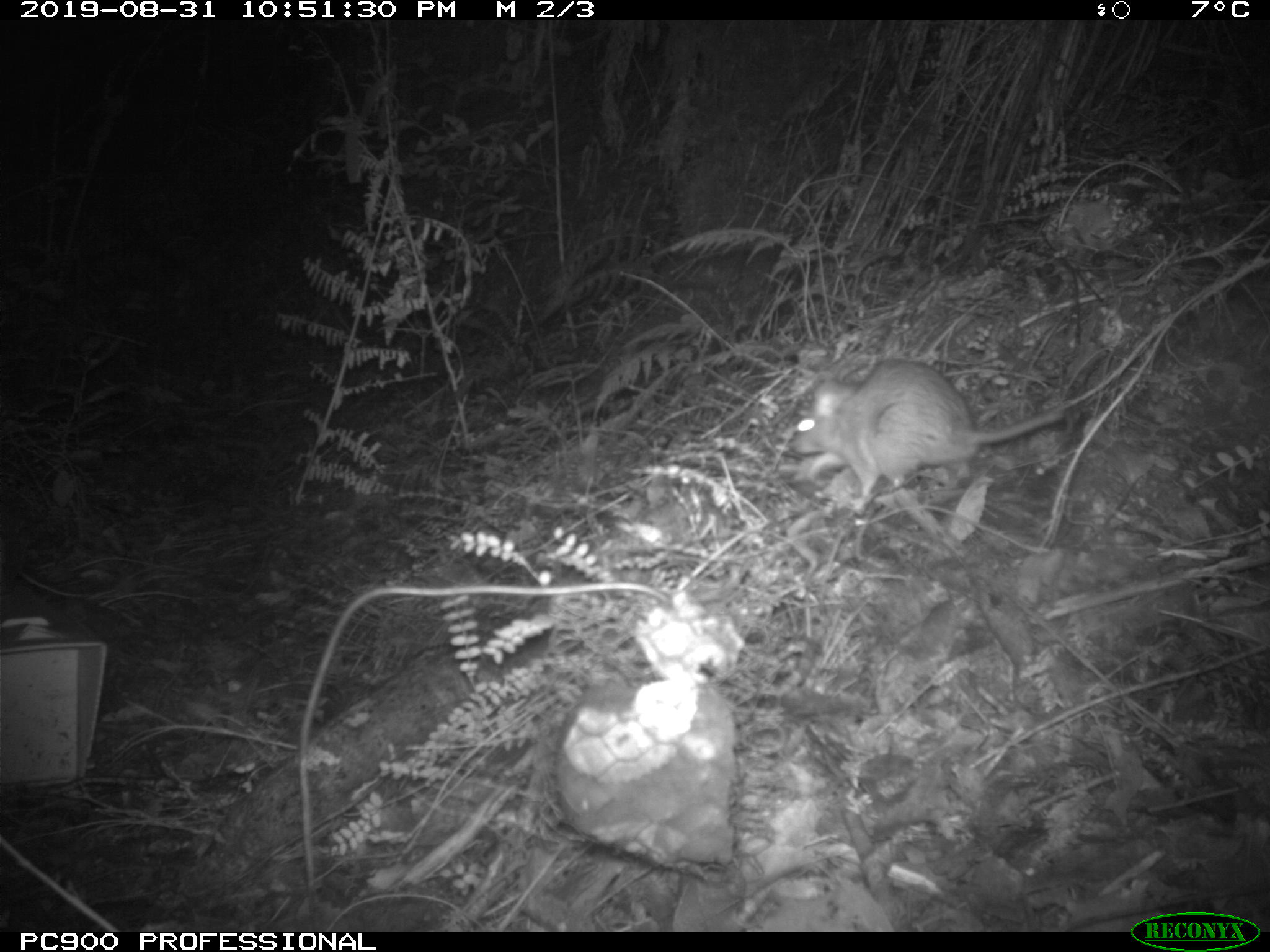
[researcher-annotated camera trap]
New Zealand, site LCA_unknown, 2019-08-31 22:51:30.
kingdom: Animalia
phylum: Chordata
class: Mammalia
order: Rodentia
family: Muridae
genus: Rattus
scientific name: Rattus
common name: rat